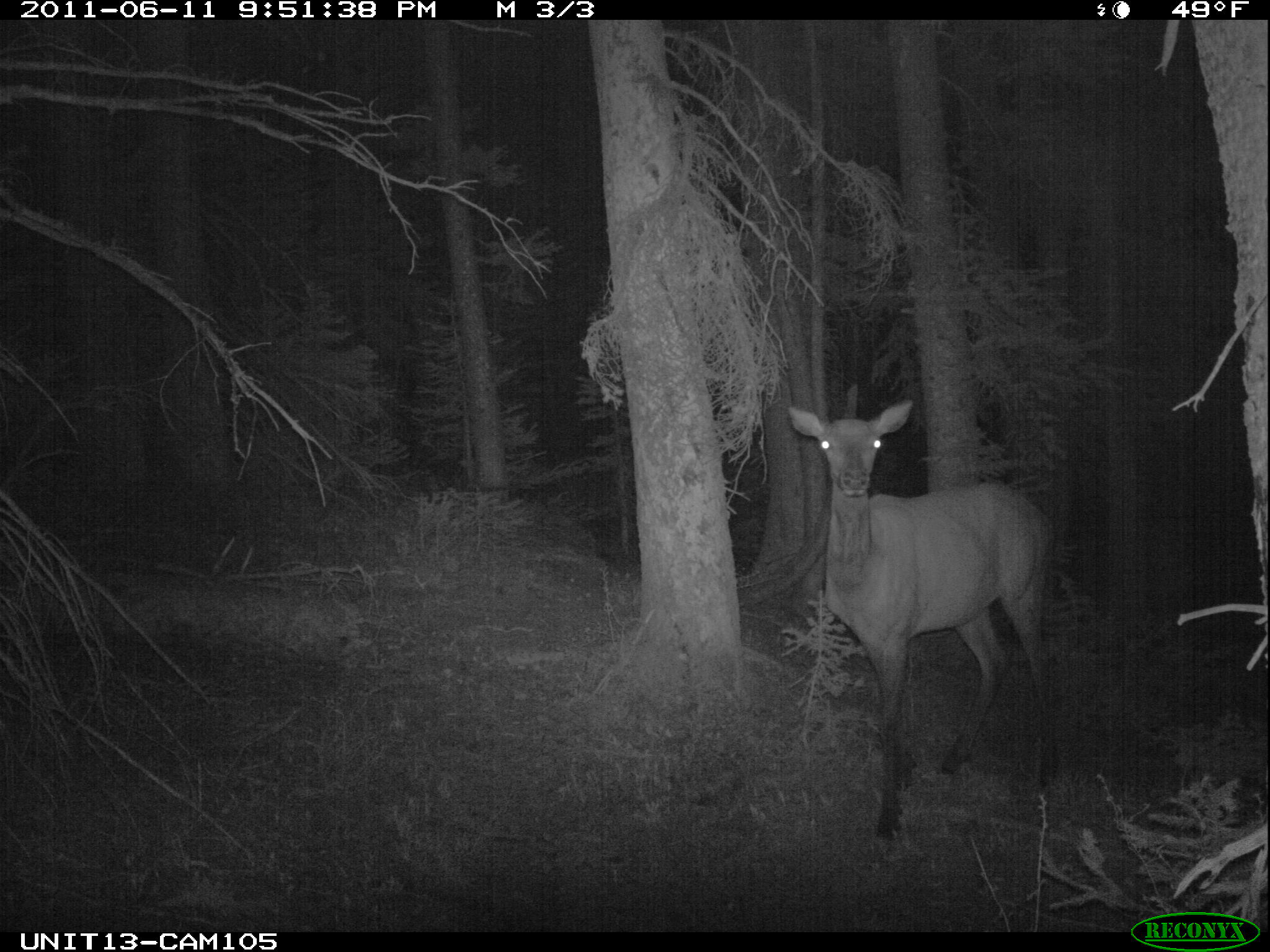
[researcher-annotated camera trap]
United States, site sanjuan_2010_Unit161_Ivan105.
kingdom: Animalia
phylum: Chordata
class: Mammalia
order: Artiodactyla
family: Cervidae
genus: Cervus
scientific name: Cervus elaphus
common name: red deer